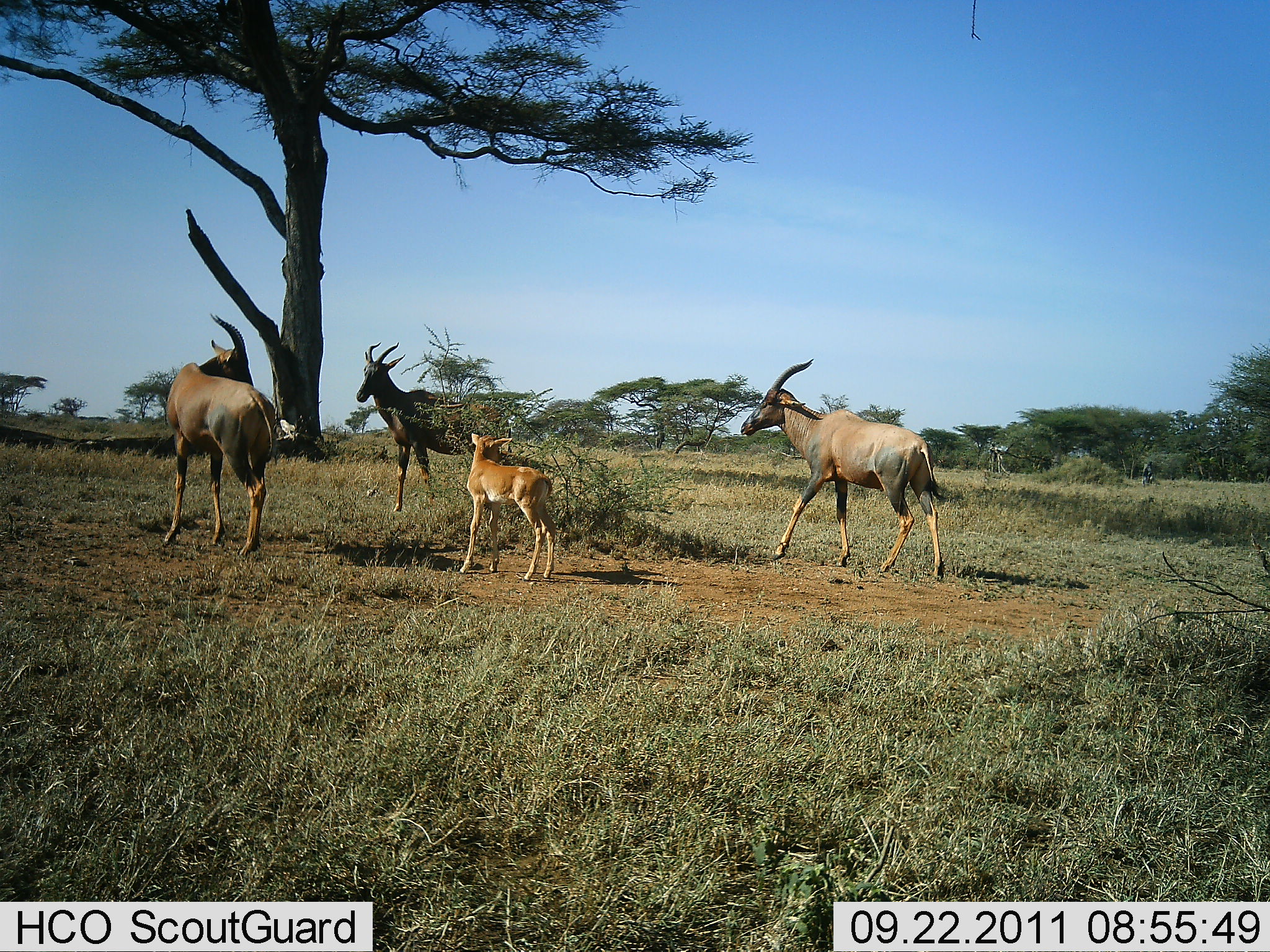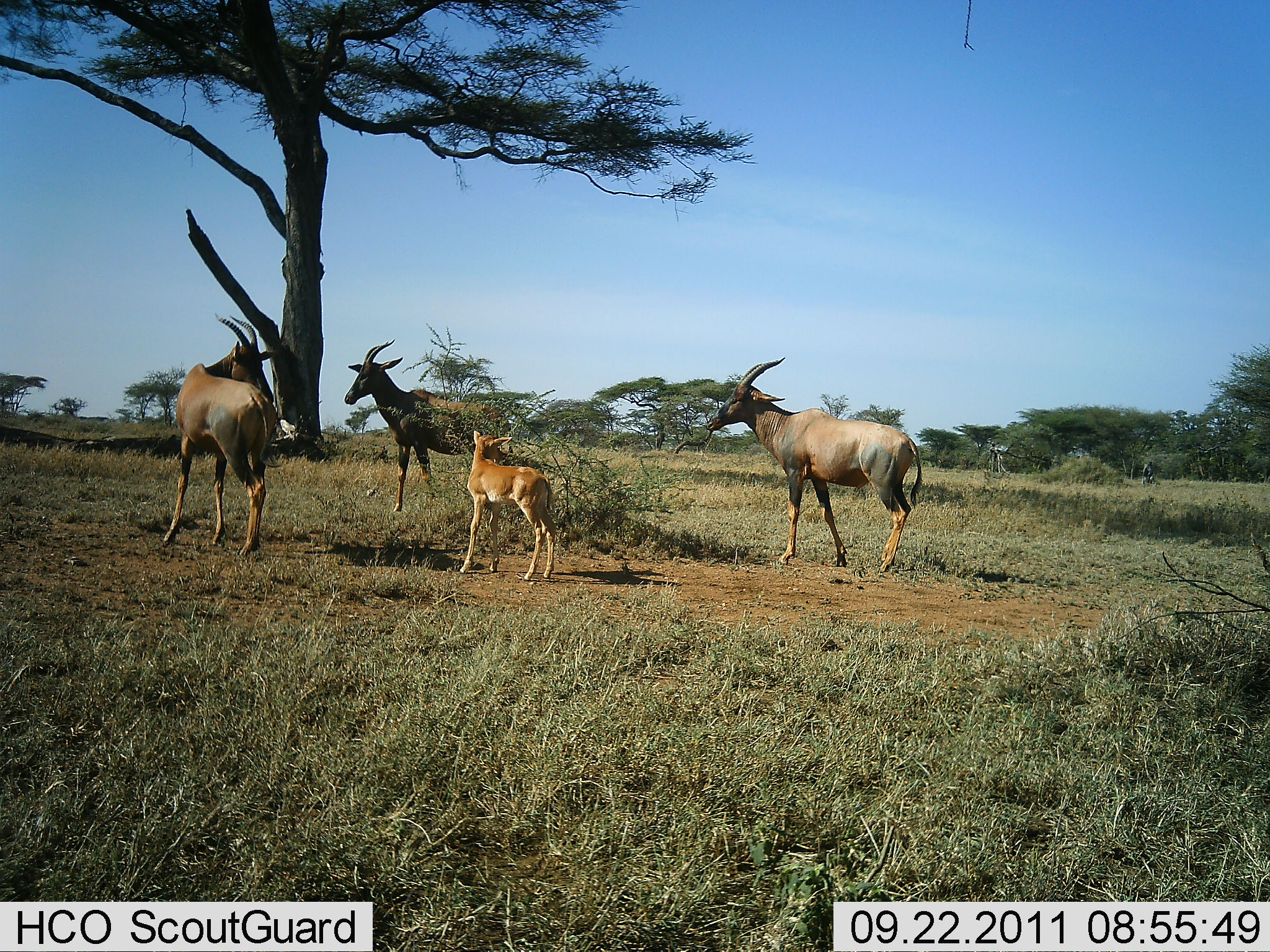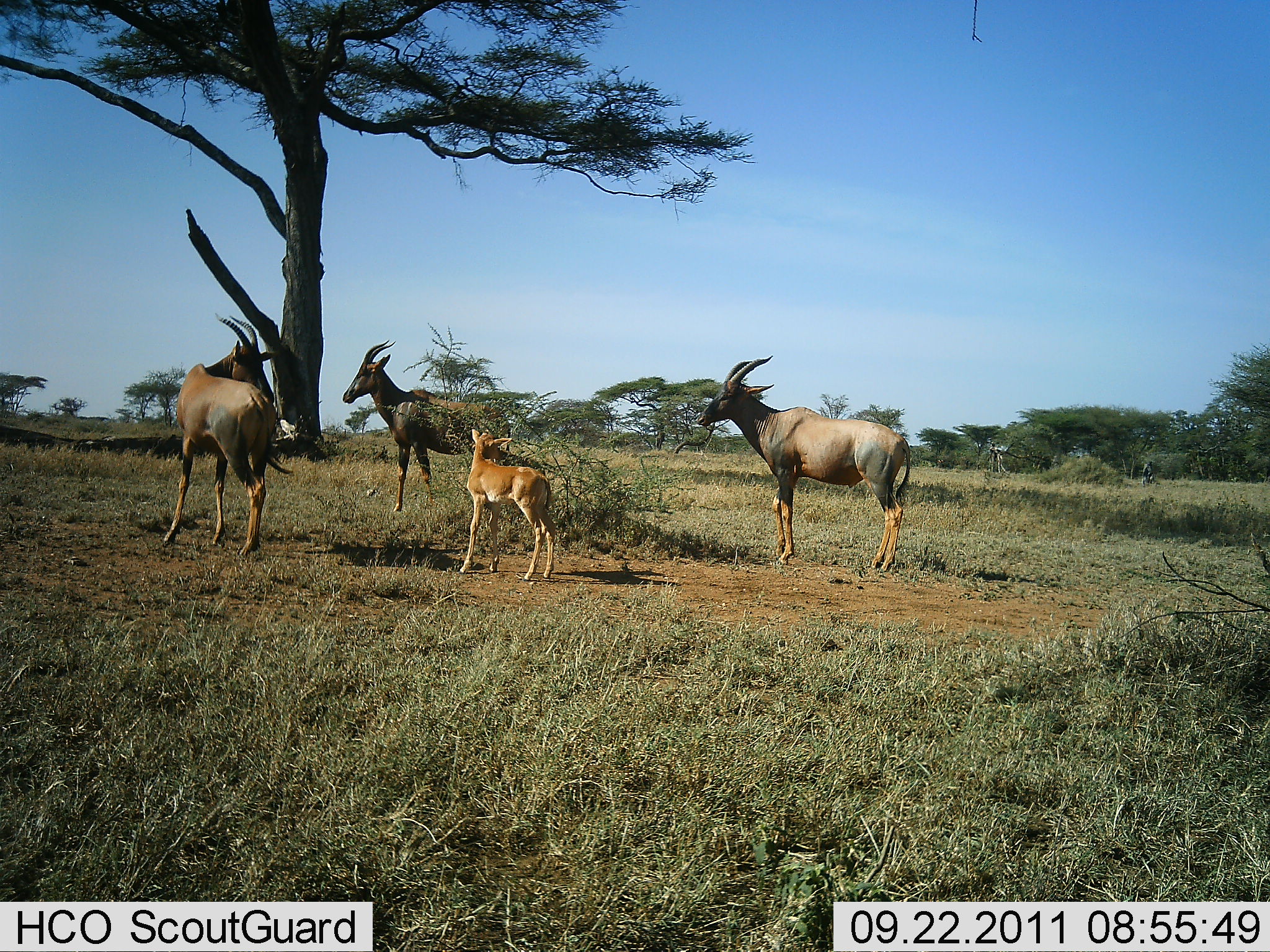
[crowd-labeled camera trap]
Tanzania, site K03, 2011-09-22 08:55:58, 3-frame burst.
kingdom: Animalia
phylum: Chordata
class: Mammalia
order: Artiodactyla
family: Bovidae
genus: Damaliscus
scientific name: Damaliscus lunatus jimela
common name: topi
Topi (Damaliscus lunatus jimela), count 4. Behavior (volunteer vote fractions): standing 92%, resting 8%, moving 0%, interacting 0%. Young present (vote fraction): 83%. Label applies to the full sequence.